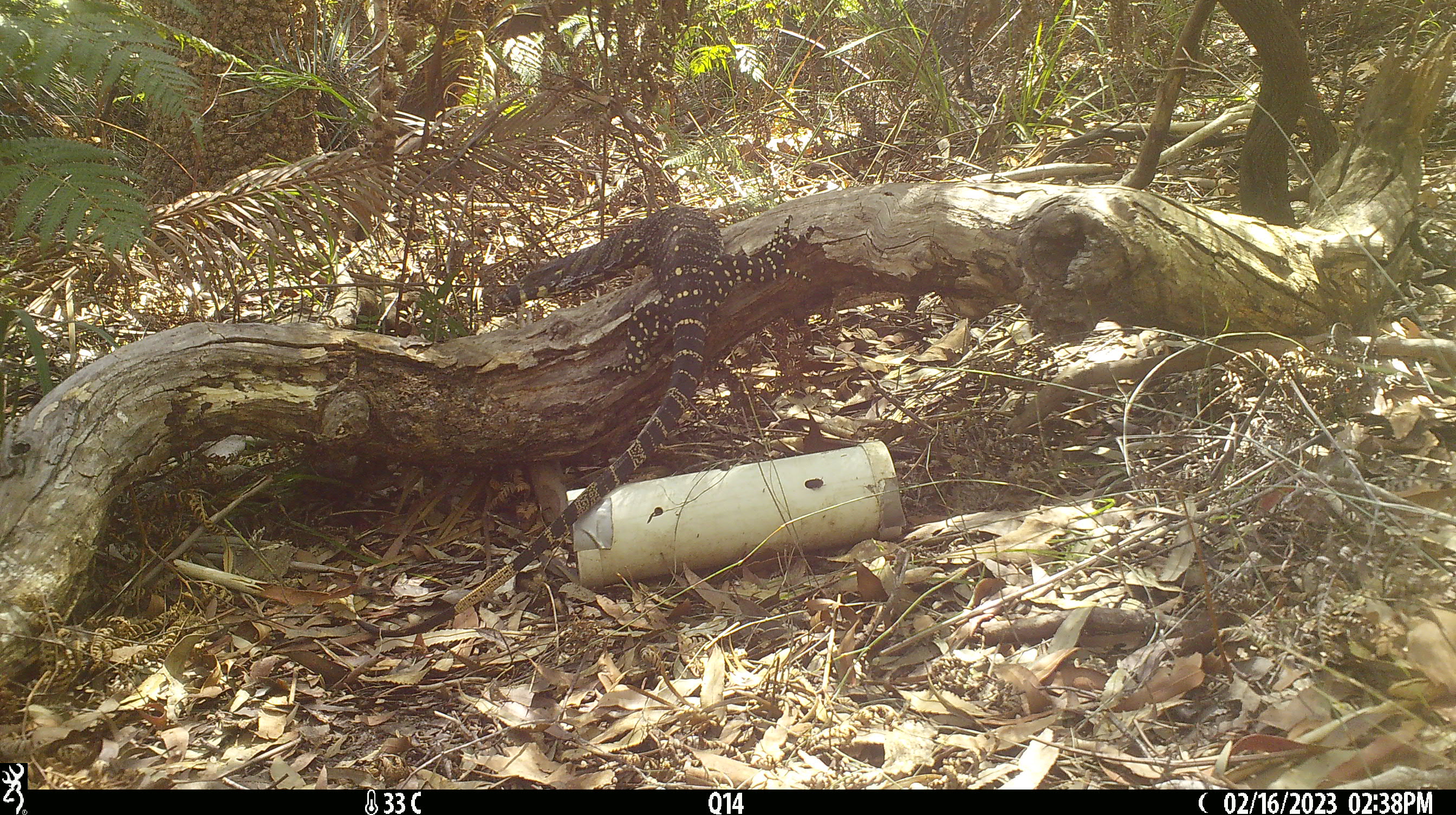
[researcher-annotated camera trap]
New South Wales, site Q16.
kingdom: Animalia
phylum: Chordata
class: Reptilia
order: Squamata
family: Varanidae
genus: Varanus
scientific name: Varanus varius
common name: lace monitor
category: goanna